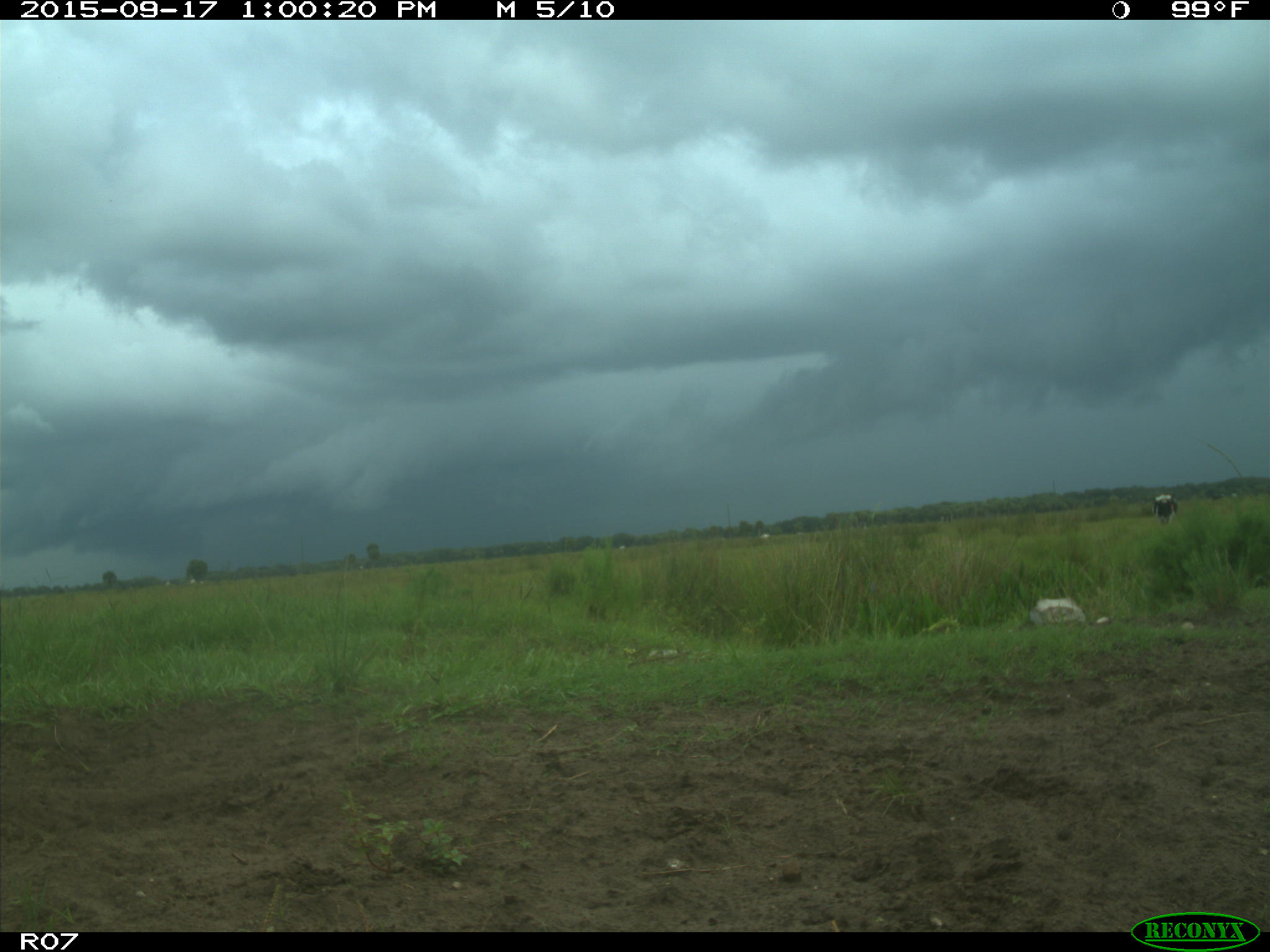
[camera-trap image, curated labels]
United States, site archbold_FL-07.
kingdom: Animalia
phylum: Chordata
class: Mammalia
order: Artiodactyla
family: Bovidae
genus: Bos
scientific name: Bos taurus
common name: domestic cow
Bos taurus (domestic cow).